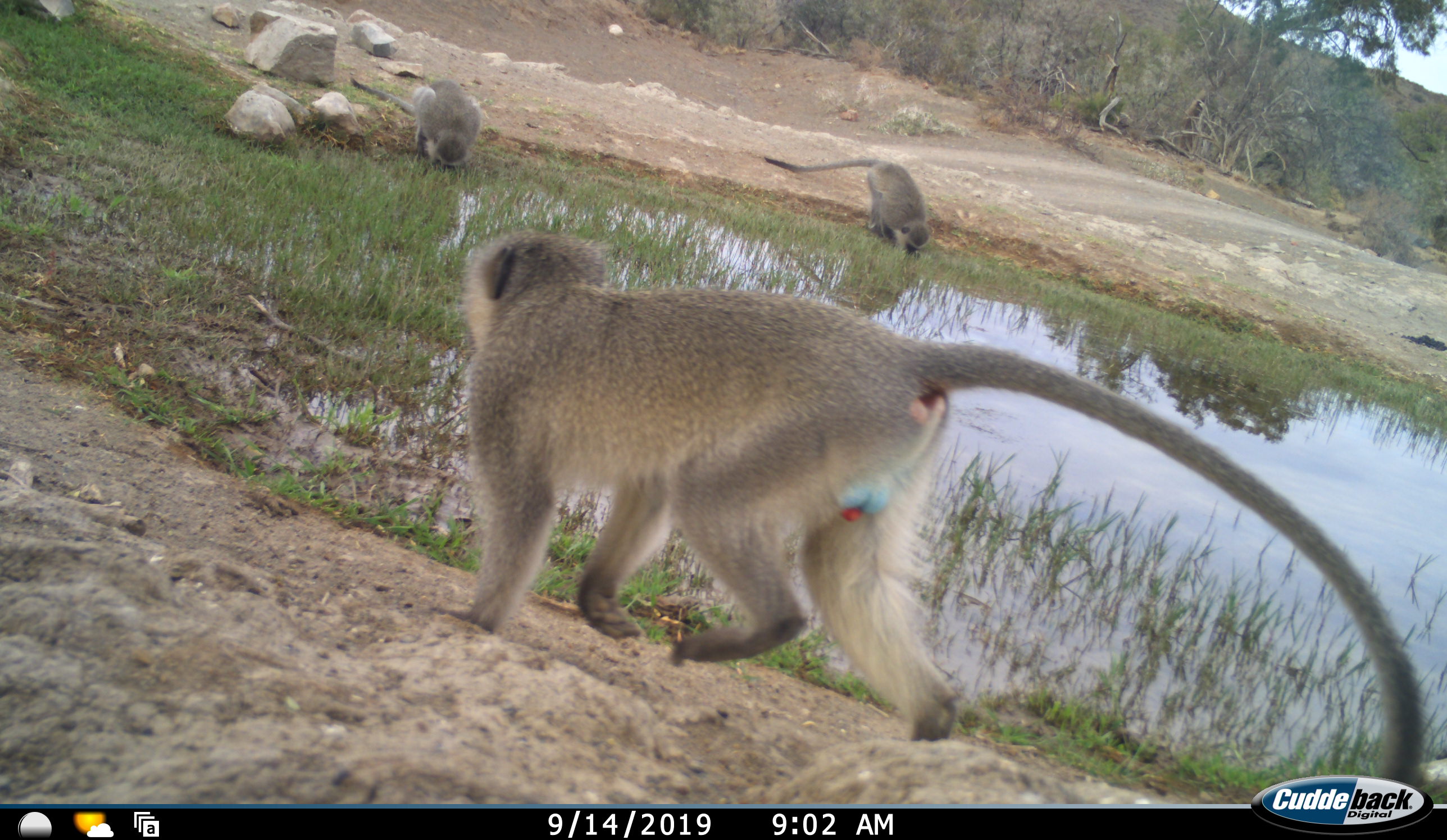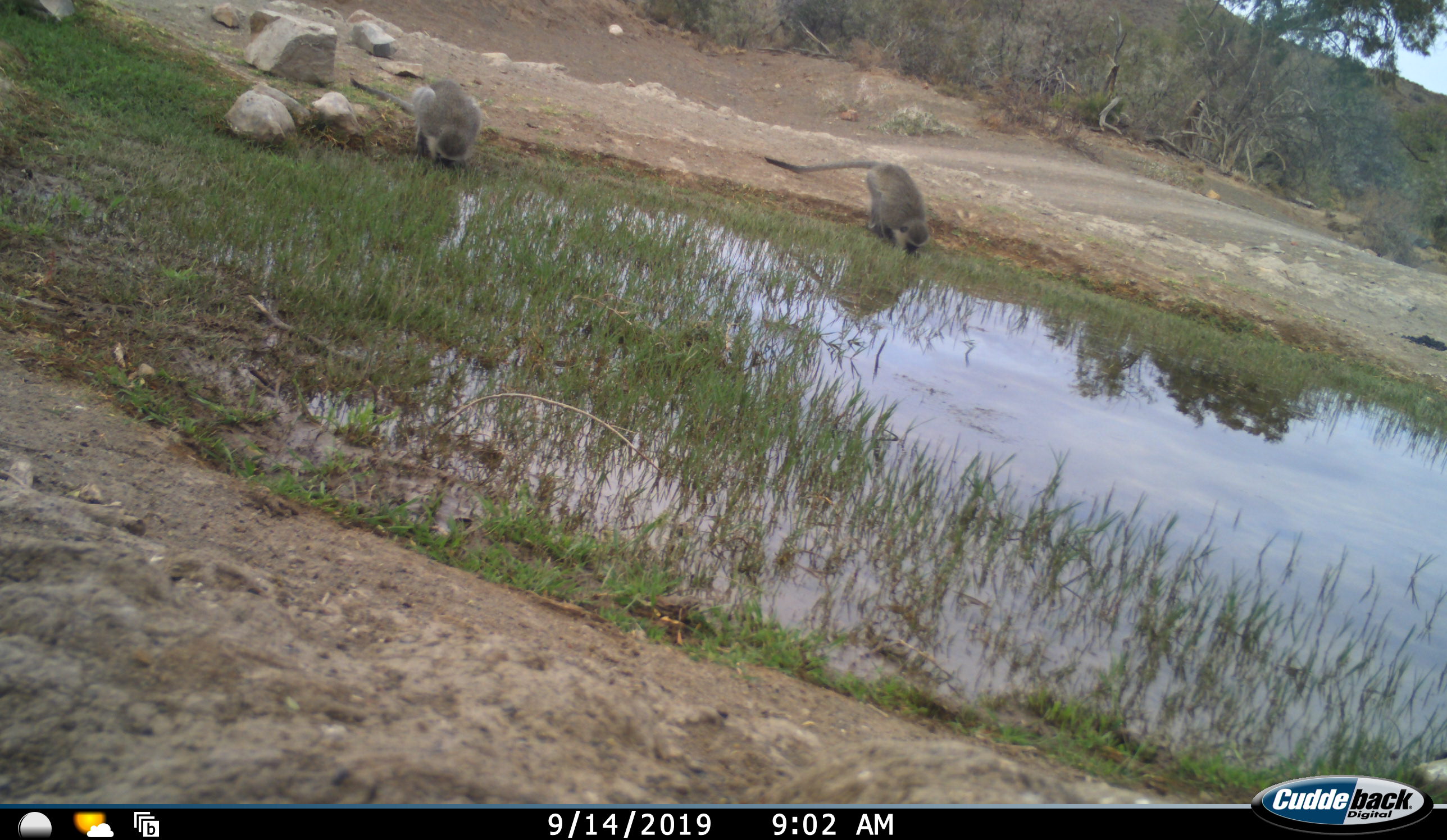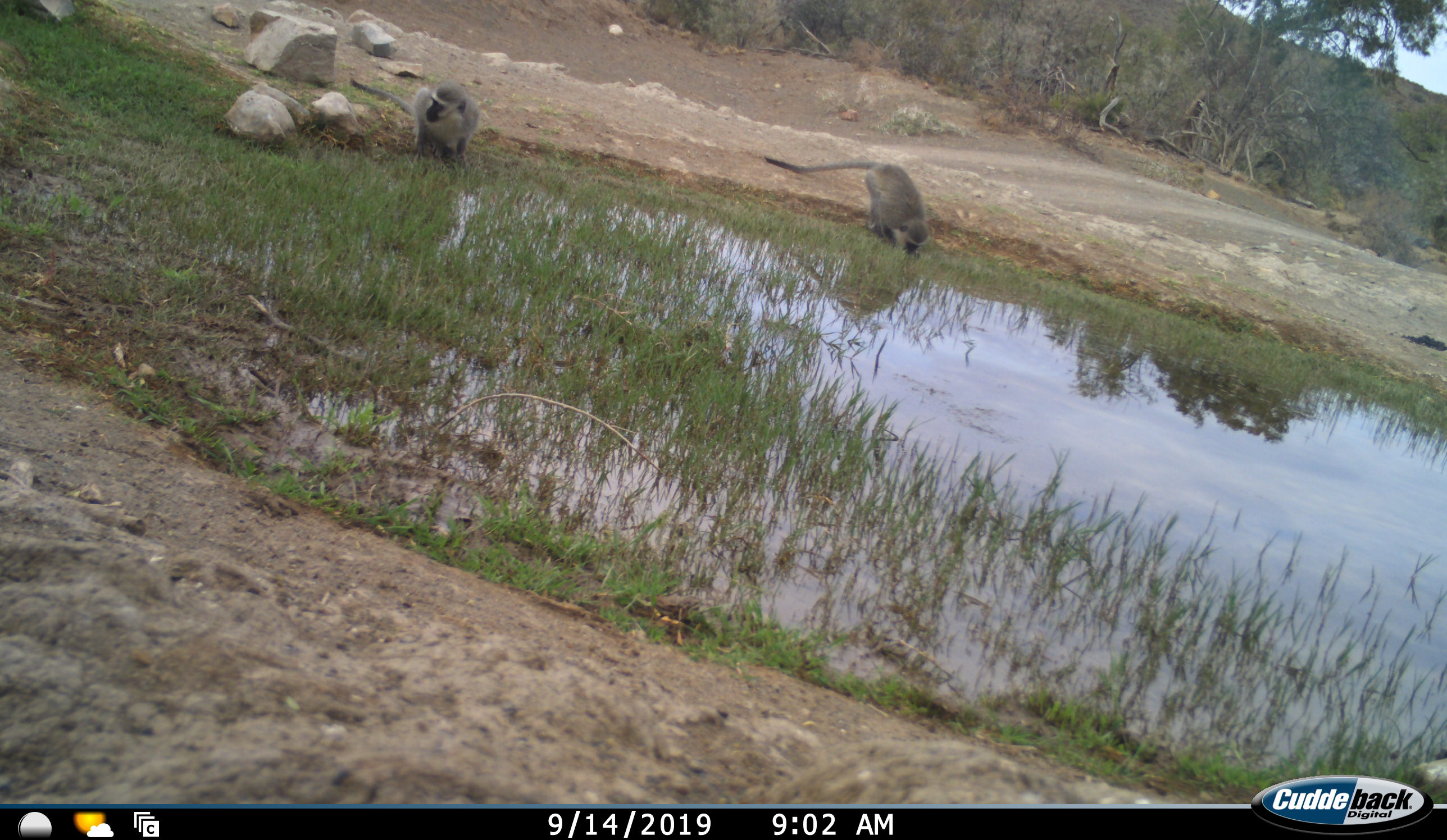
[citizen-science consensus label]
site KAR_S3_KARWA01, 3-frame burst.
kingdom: Animalia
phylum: Chordata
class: Mammalia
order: Primates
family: Cercopithecidae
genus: Chlorocebus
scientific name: Chlorocebus pygerythrus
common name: vervet monkey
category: monkeyvervet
Monkeyvervet (vervet monkey) (Chlorocebus pygerythrus), count 3. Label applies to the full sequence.